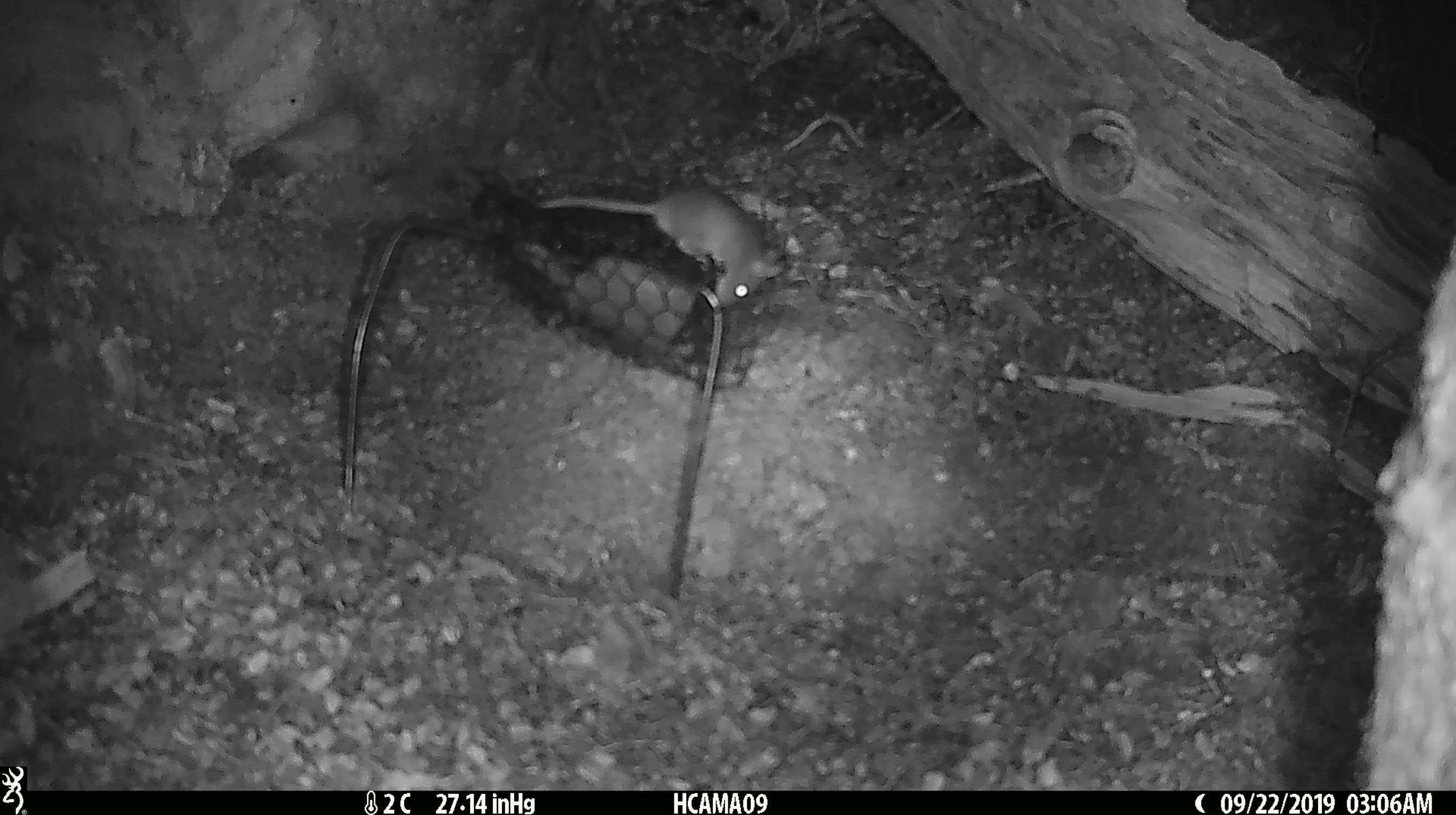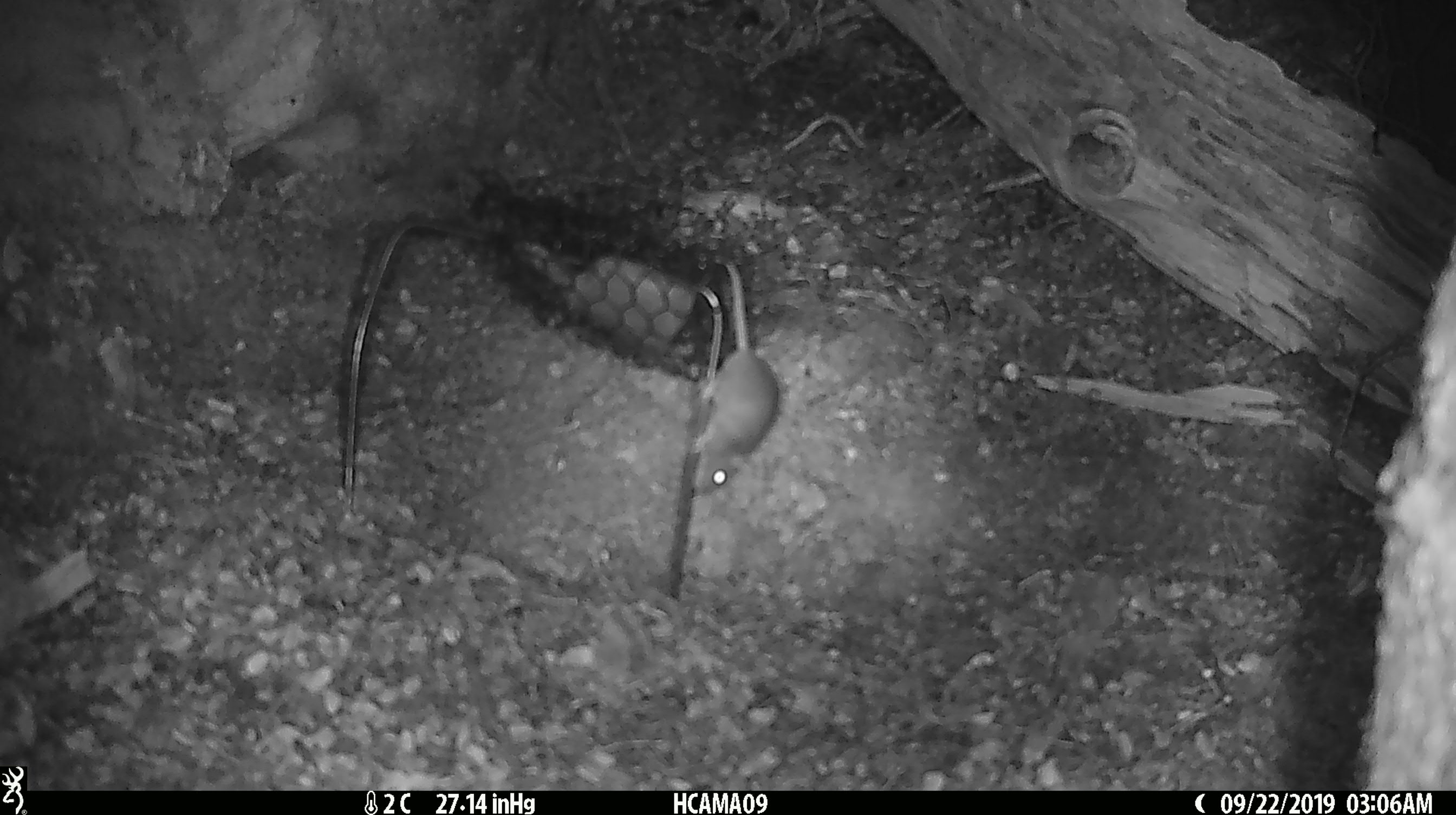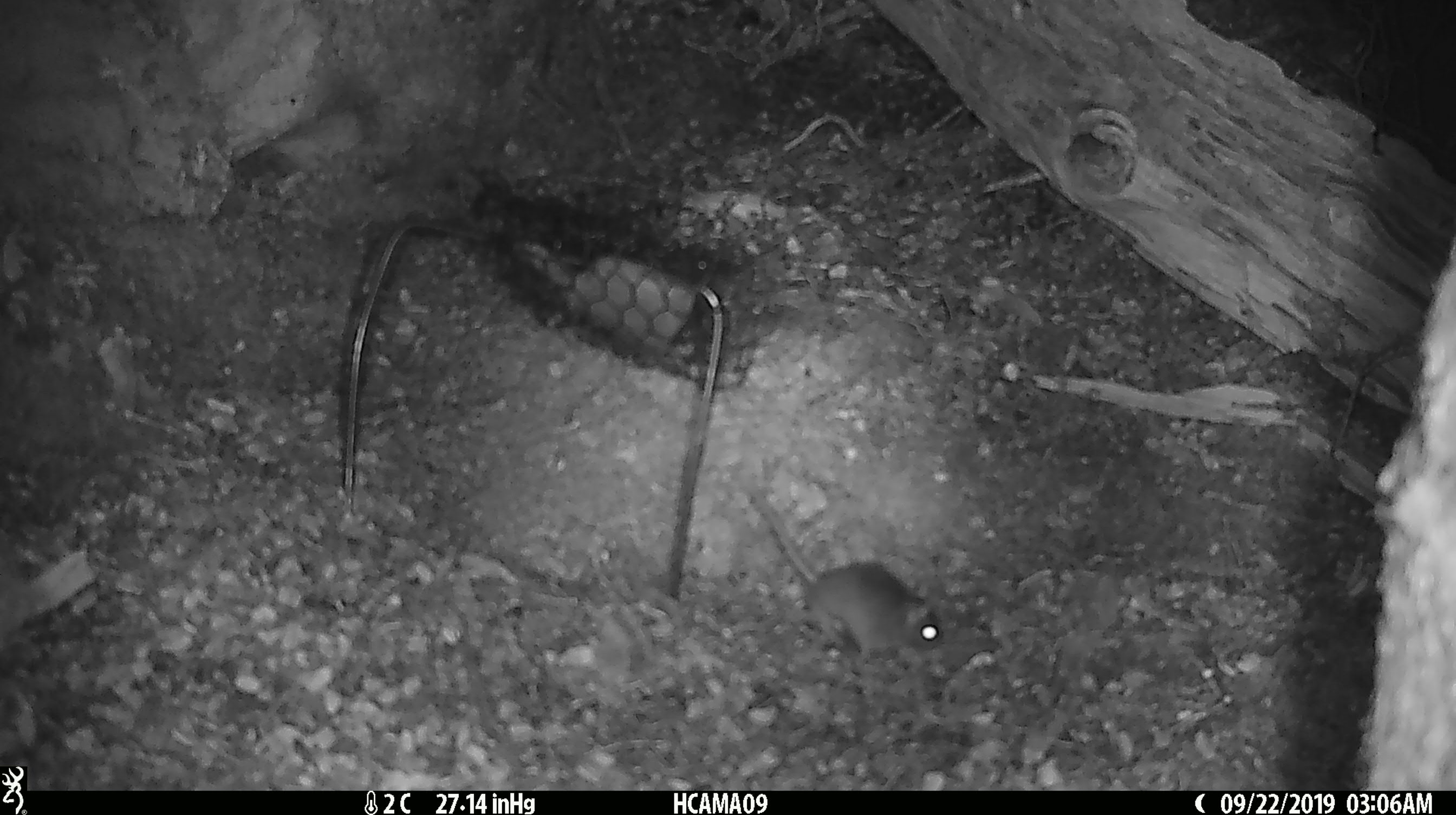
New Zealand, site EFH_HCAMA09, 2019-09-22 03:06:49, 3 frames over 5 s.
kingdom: Animalia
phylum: Chordata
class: Mammalia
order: Rodentia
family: Muridae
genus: Mus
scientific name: Mus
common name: mouse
Mouse (Mus).